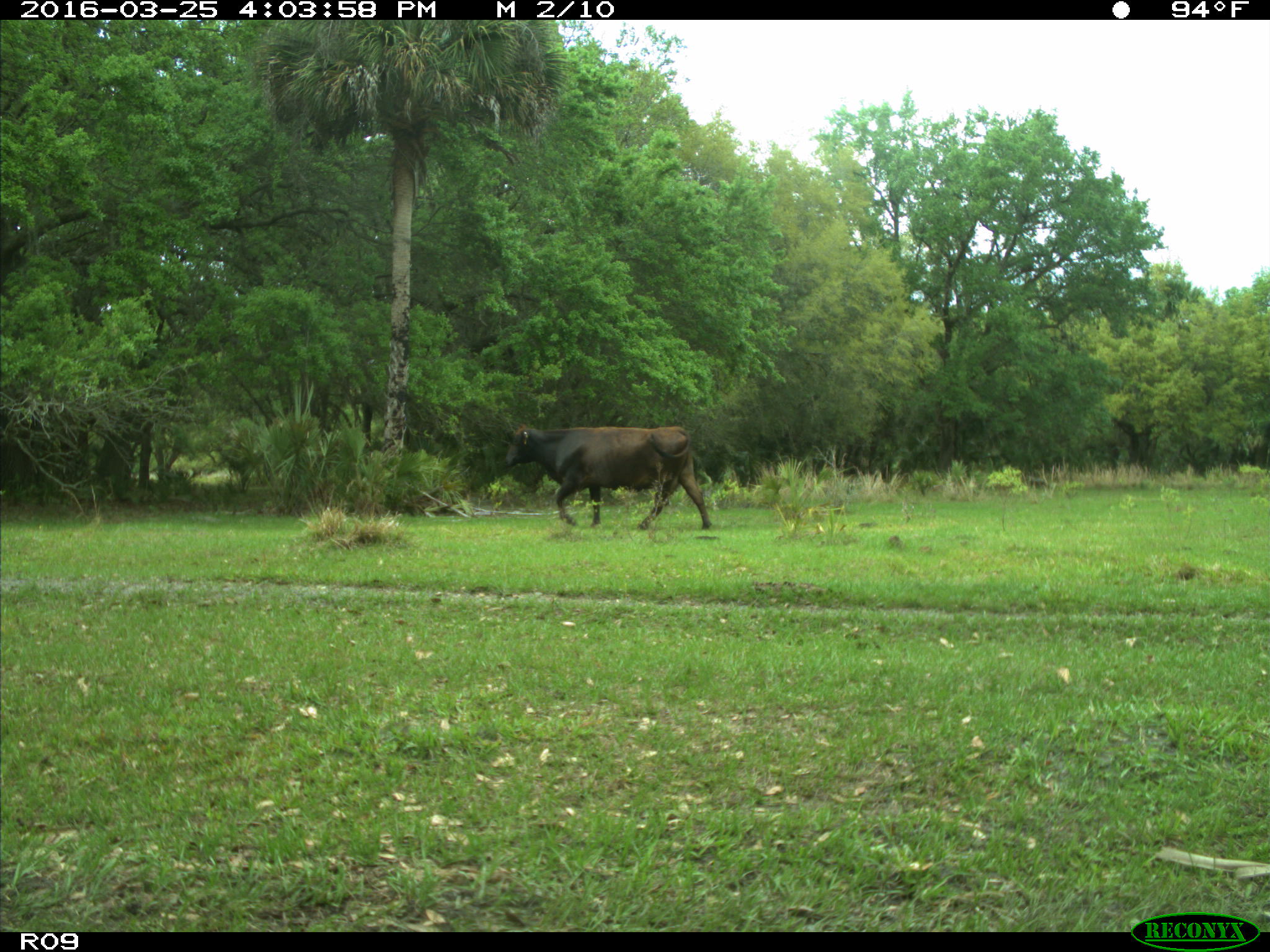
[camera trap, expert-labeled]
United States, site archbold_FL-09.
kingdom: Animalia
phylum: Chordata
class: Mammalia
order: Artiodactyla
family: Bovidae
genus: Bos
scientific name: Bos taurus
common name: domestic cow